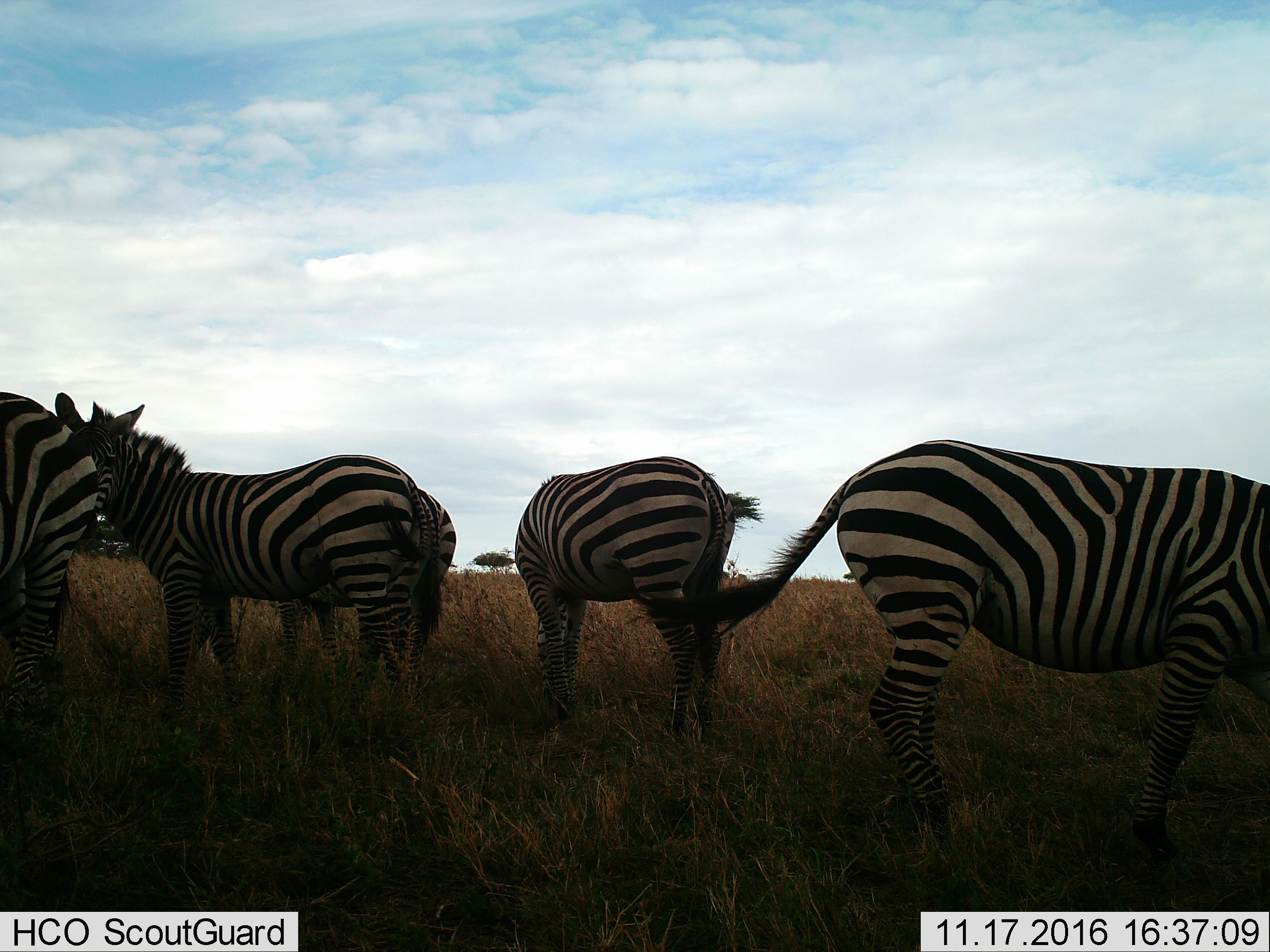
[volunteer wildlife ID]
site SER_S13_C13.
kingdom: Animalia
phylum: Chordata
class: Mammalia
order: Perissodactyla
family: Equidae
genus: Equus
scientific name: Equus quagga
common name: plains zebra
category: zebraplains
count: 5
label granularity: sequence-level